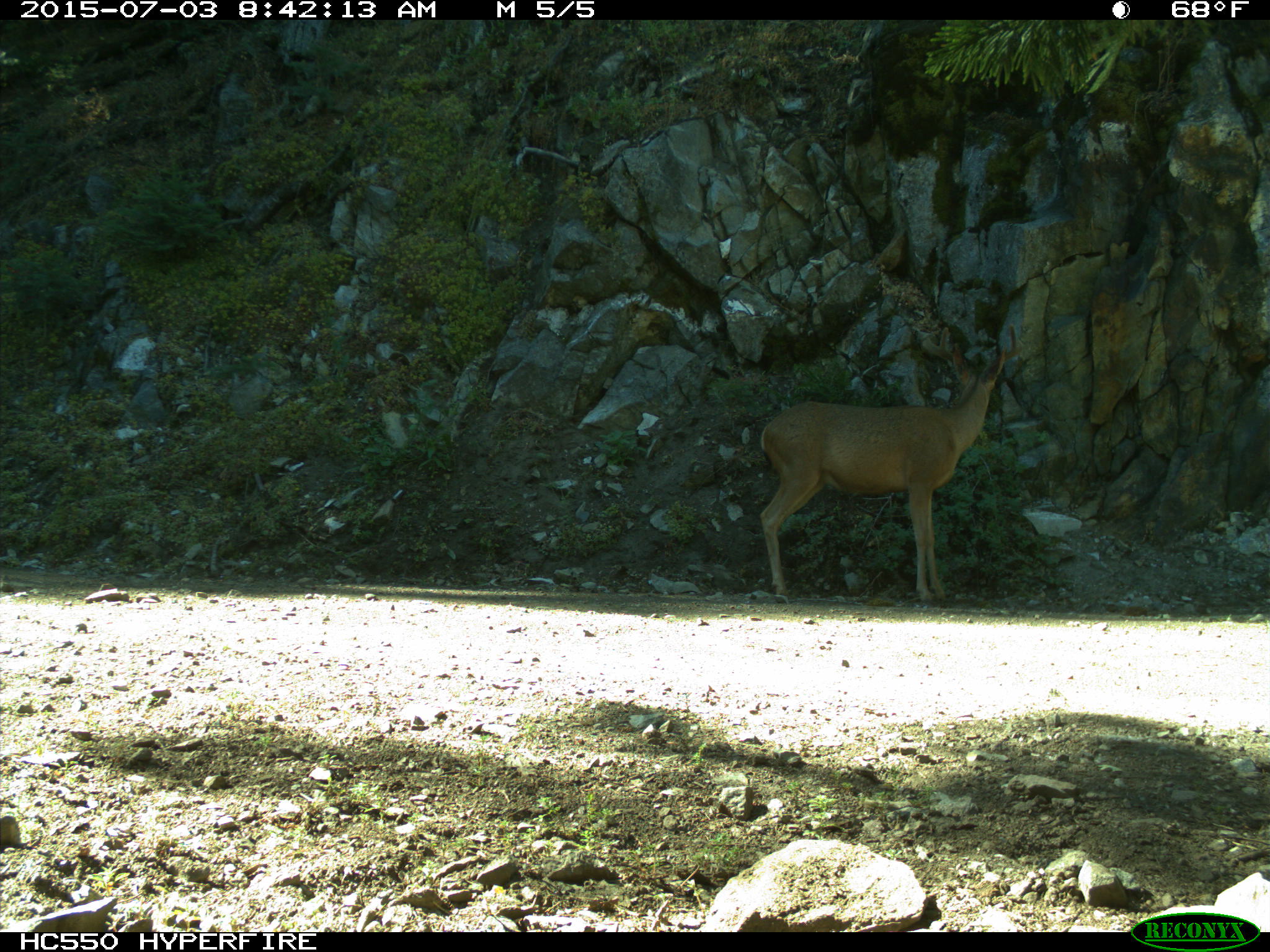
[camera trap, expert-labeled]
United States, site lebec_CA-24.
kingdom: Animalia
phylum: Chordata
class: Mammalia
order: Artiodactyla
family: Cervidae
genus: Odocoileus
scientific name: Odocoileus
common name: deer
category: unidentified deer